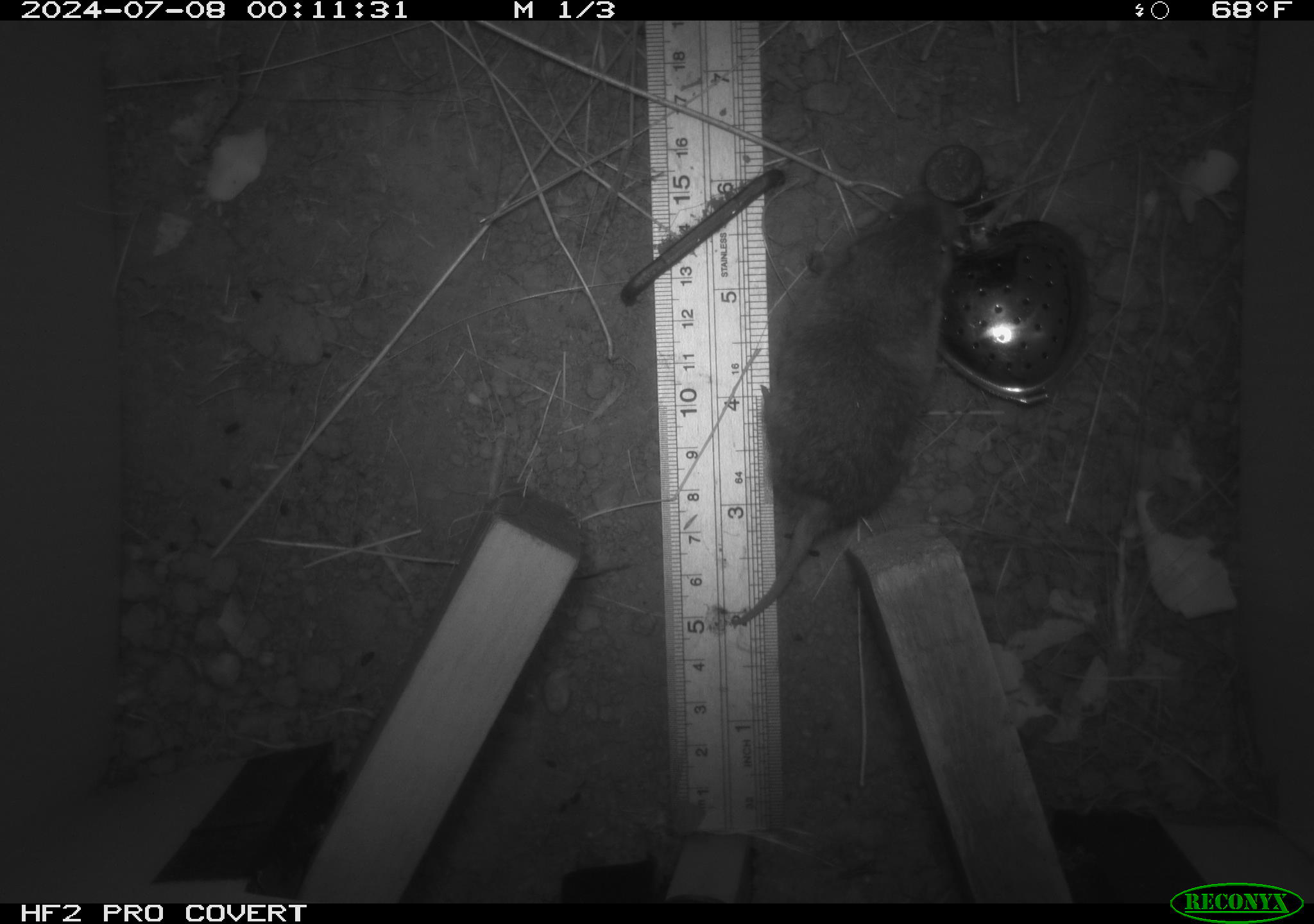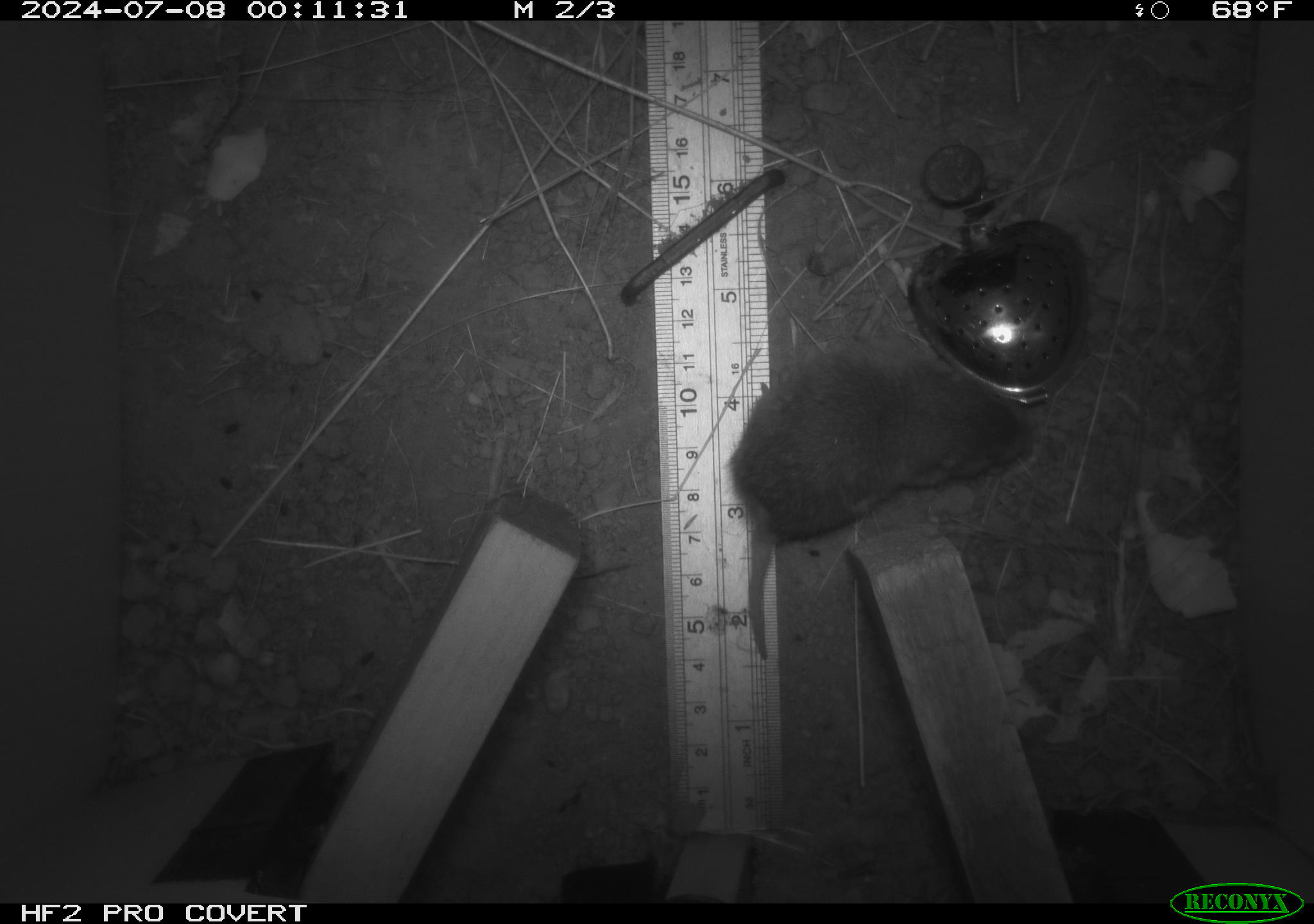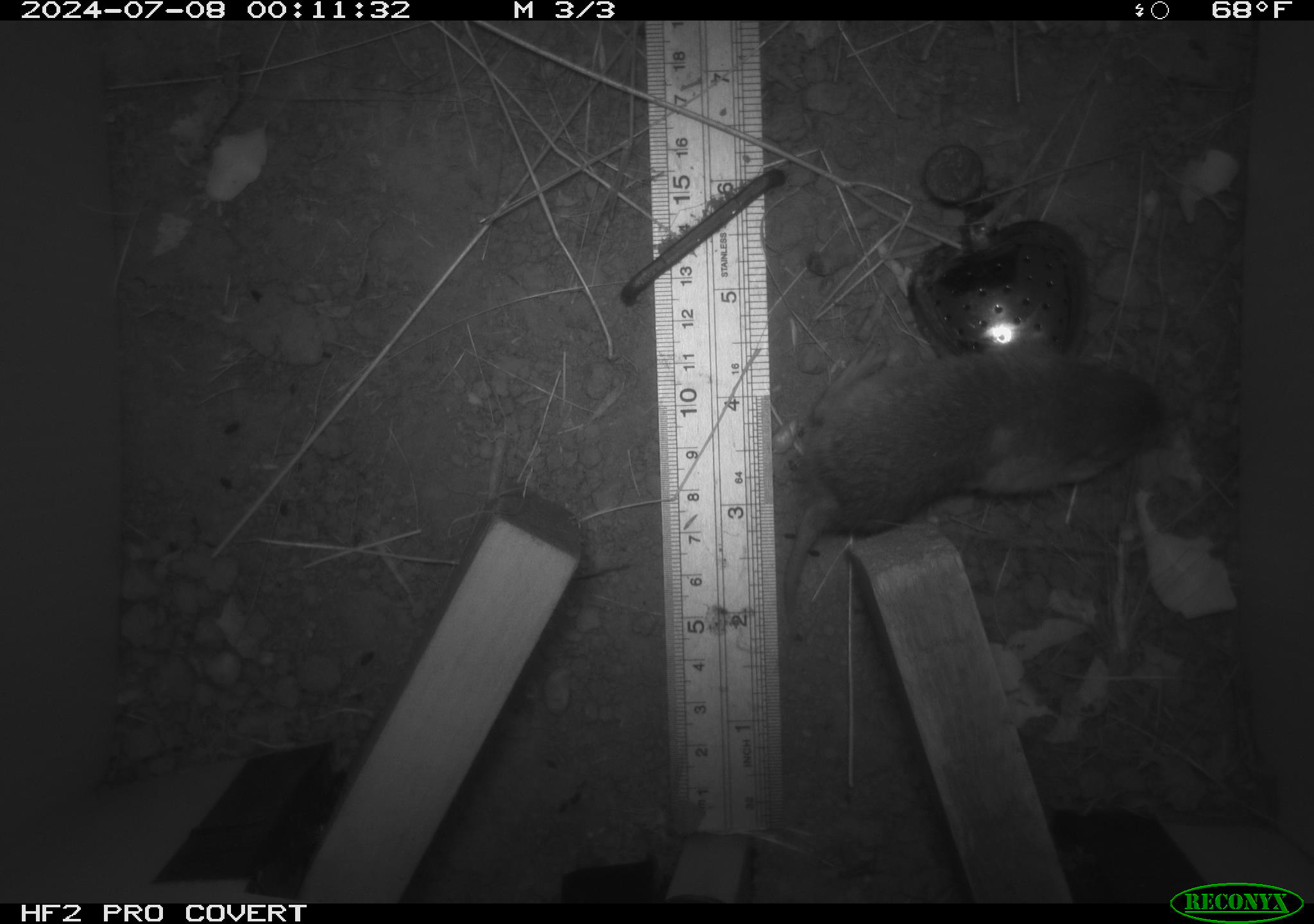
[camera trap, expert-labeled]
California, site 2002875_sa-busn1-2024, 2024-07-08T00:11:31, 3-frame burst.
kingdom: Animalia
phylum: Chordata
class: Mammalia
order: Rodentia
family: Geomyidae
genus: Thomomys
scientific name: Thomomys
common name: smooth-toothed pocket gophers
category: thomomys species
Thomomys species (smooth-toothed pocket gophers) (Thomomys).